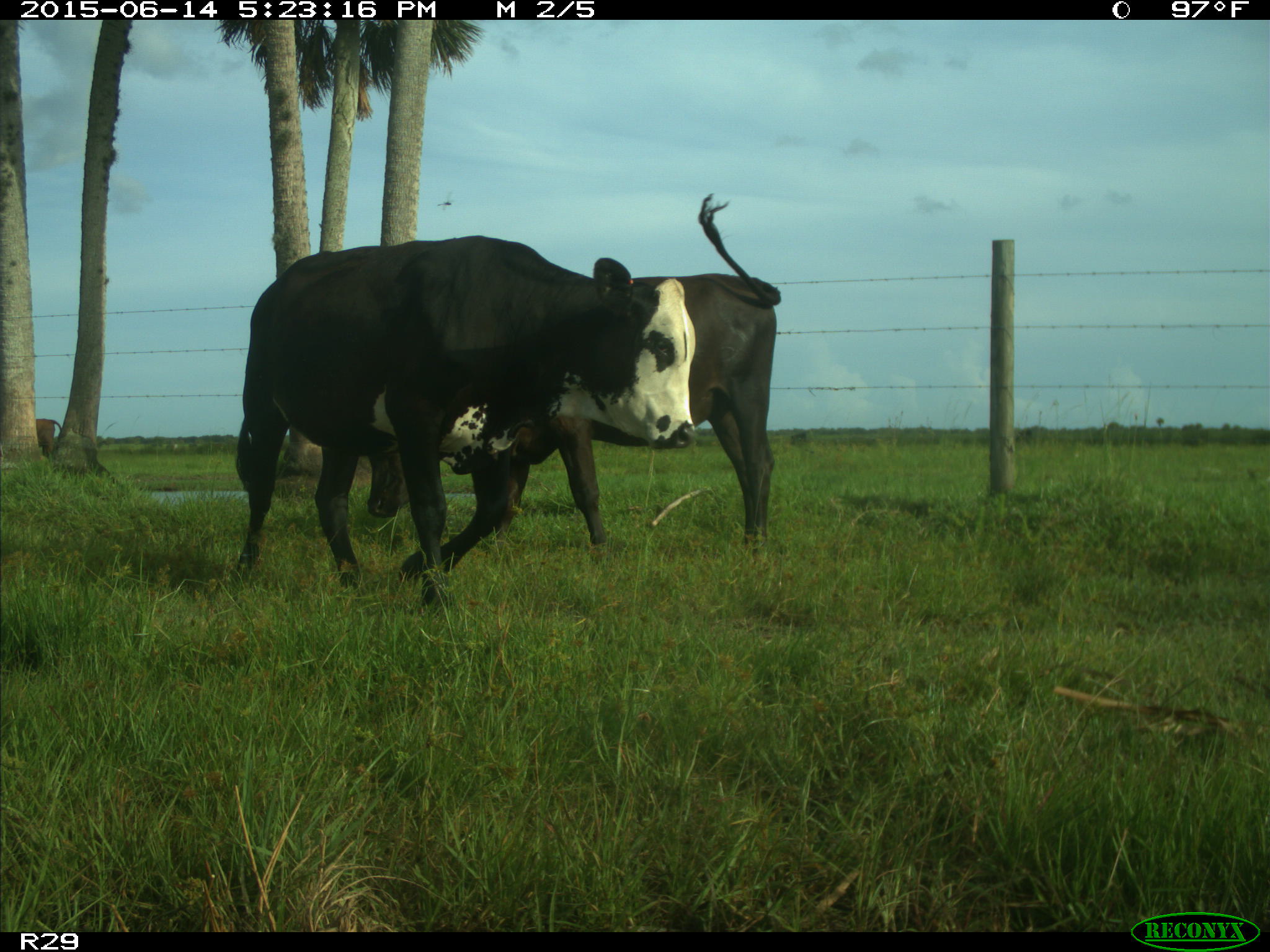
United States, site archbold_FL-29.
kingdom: Animalia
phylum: Chordata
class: Mammalia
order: Artiodactyla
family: Bovidae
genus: Bos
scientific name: Bos taurus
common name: domestic cow